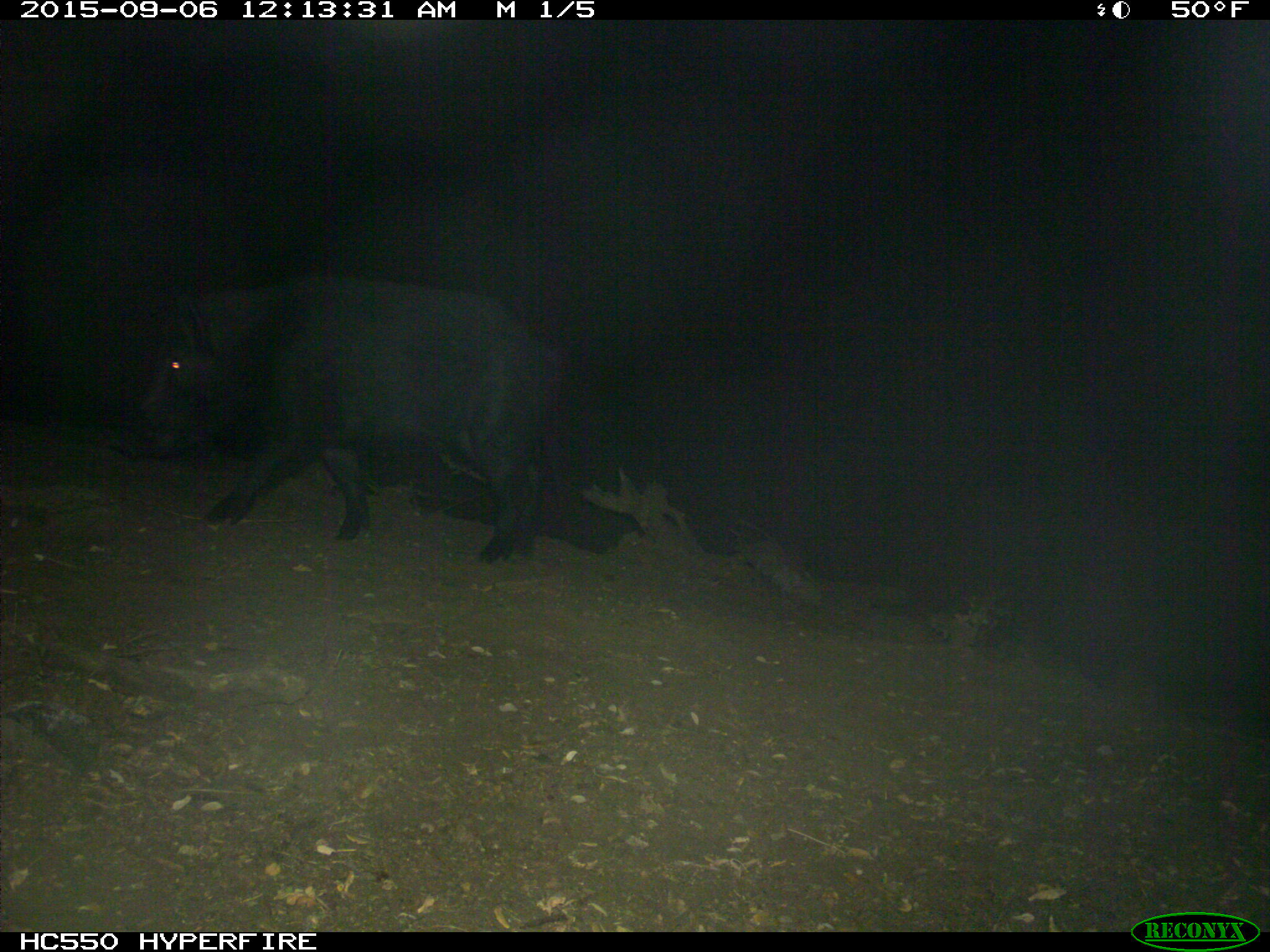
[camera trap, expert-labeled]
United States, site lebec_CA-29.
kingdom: Animalia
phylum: Chordata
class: Mammalia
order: Artiodactyla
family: Suidae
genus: Sus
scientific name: Sus scrofa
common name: wild boar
Sus scrofa (wild boar).